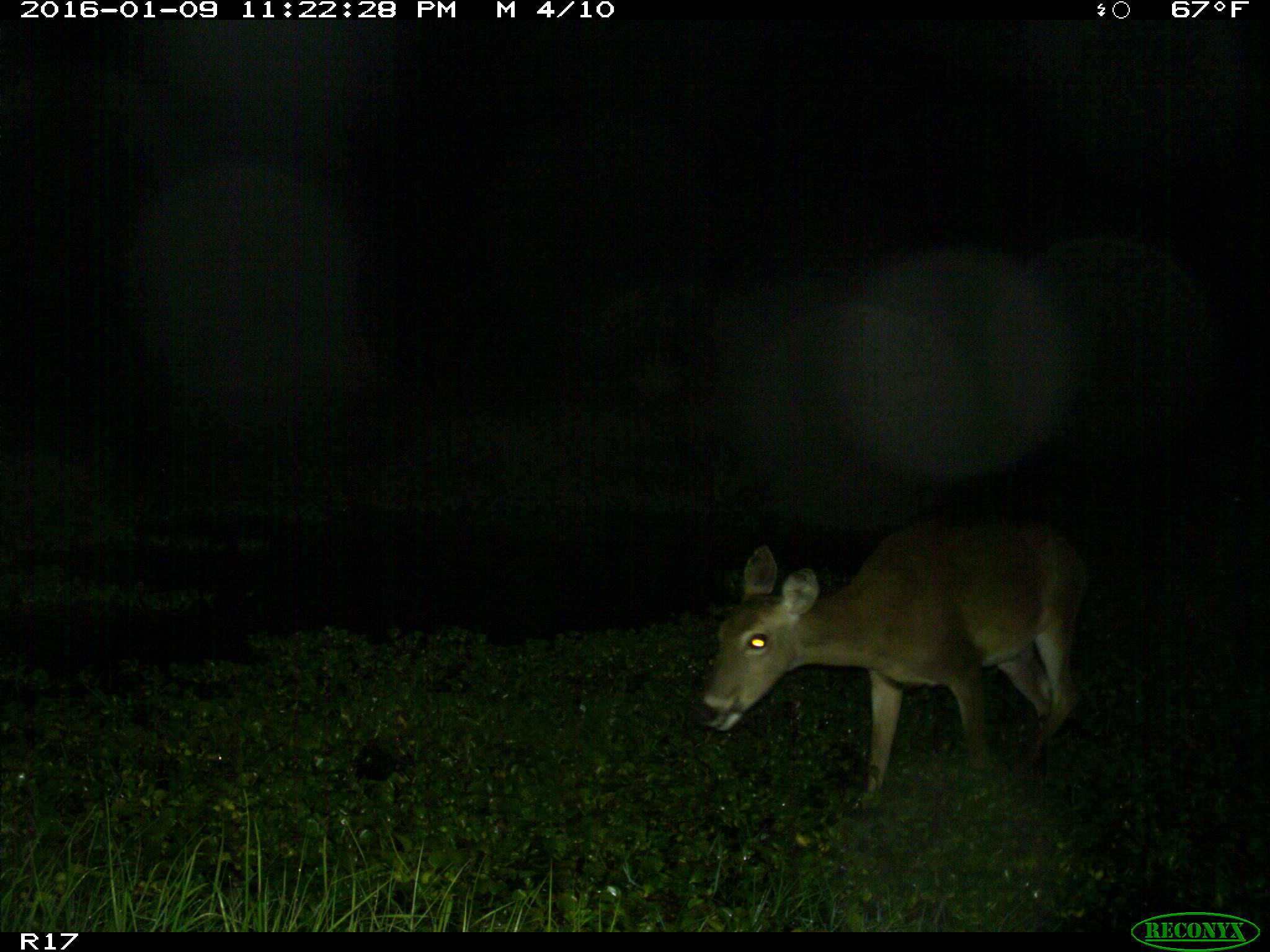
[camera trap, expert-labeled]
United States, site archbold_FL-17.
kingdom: Animalia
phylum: Chordata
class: Mammalia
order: Artiodactyla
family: Cervidae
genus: Odocoileus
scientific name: Odocoileus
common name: deer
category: unidentified deer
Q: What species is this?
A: Unidentified deer (deer) (Odocoileus).